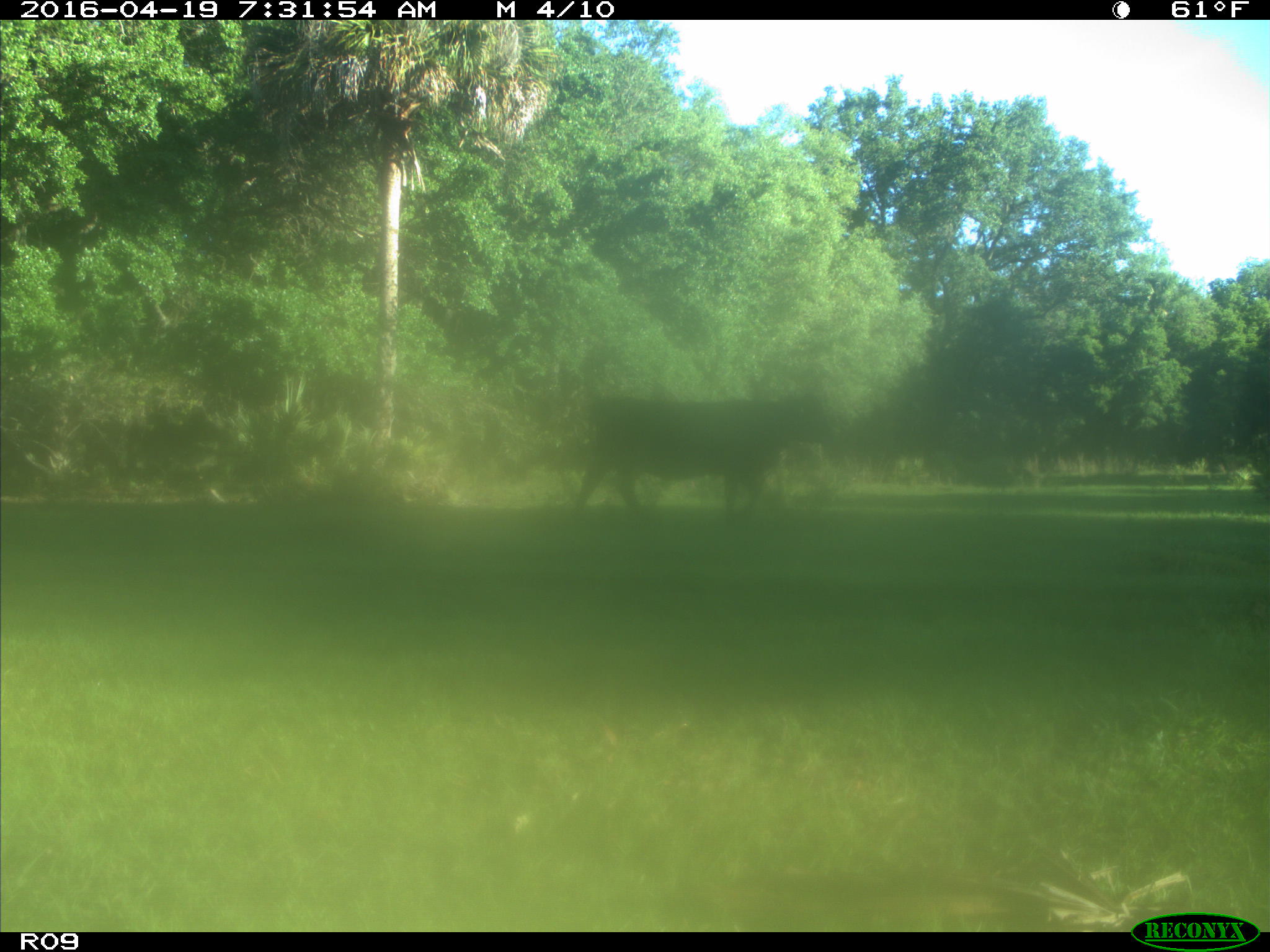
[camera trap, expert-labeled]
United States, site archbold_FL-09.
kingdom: Animalia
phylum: Chordata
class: Mammalia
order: Artiodactyla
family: Bovidae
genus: Bos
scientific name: Bos taurus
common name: domestic cow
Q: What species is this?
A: Bos taurus (domestic cow).